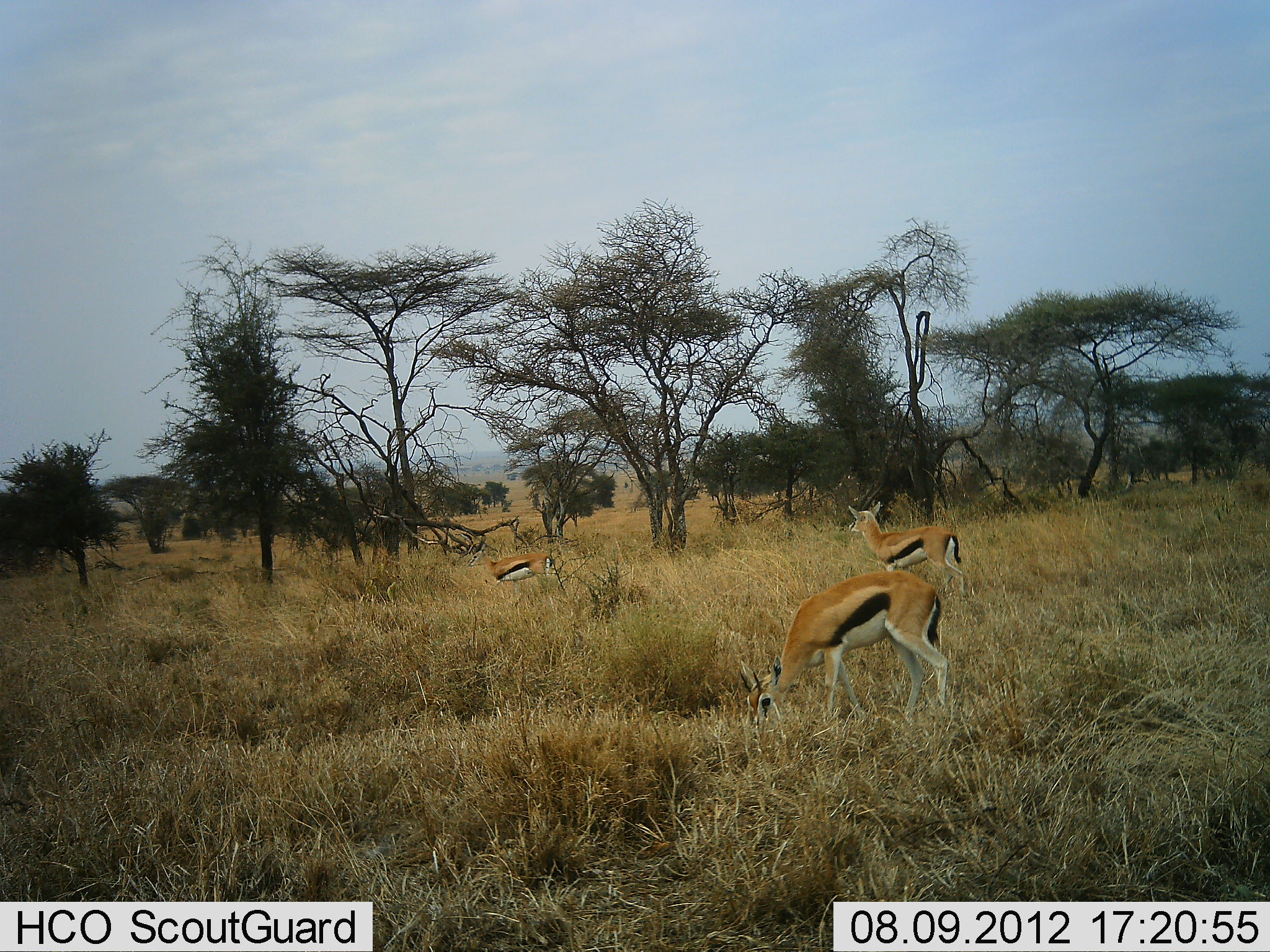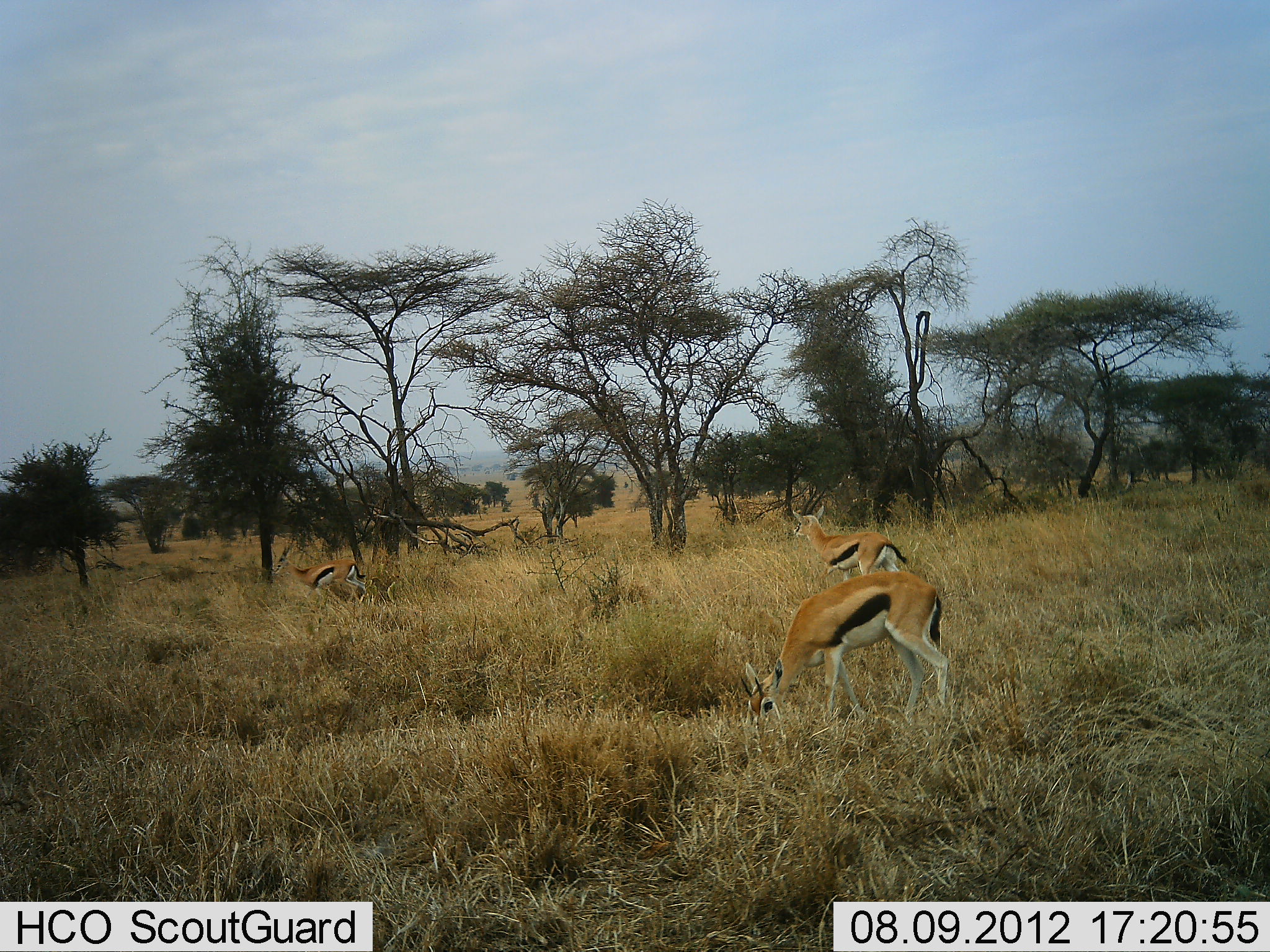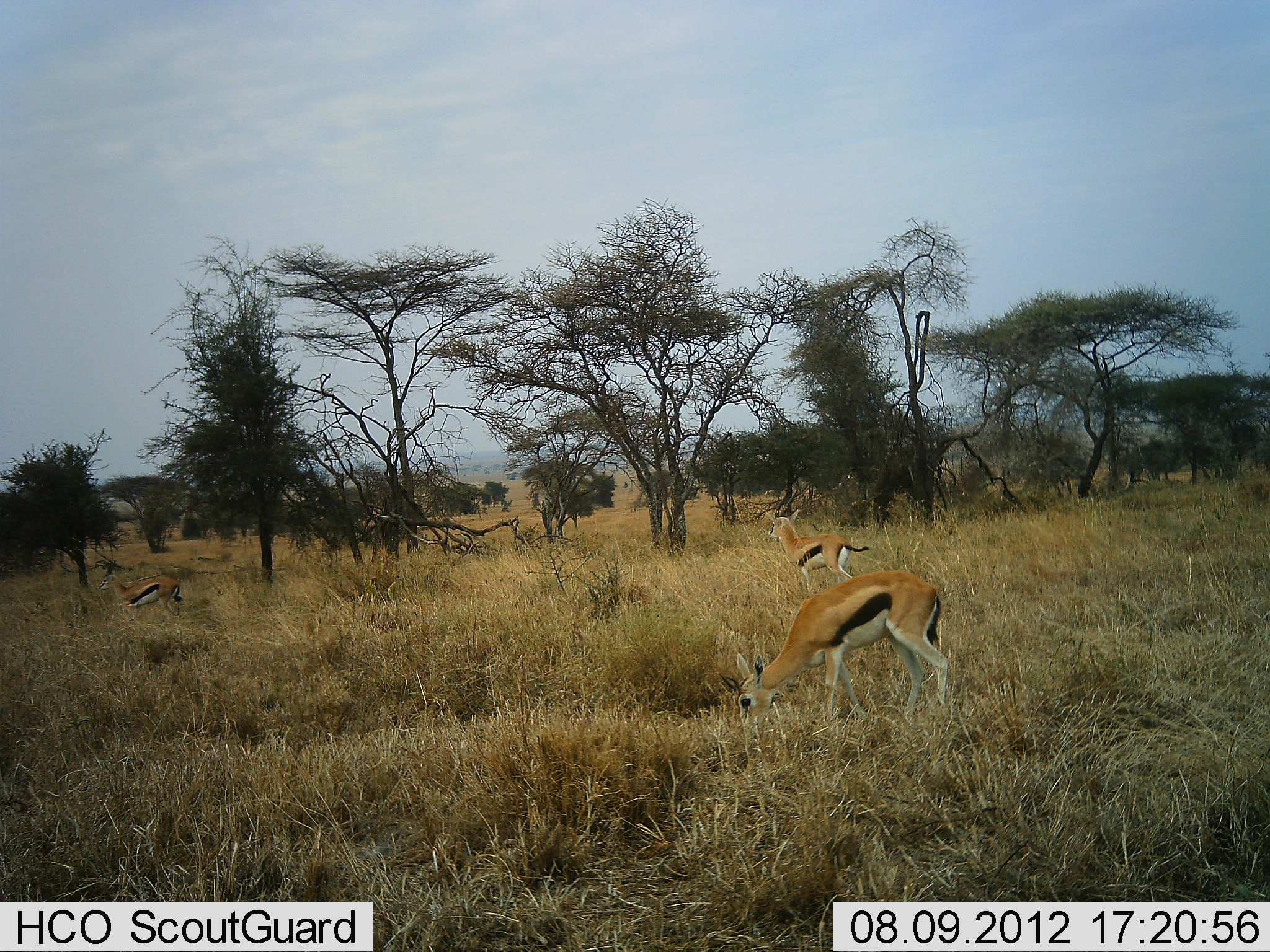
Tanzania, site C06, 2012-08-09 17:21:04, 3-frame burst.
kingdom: Animalia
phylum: Chordata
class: Mammalia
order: Artiodactyla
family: Bovidae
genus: Eudorcas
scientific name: Eudorcas thomsonii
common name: thomson's gazelle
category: gazellethomsons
Gazellethomsons (thomson's gazelle) (Eudorcas thomsonii), count 3. Behavior (volunteer vote fractions): standing 50%, resting 0%, moving 70%, interacting 0%. Young present (vote fraction): 10%. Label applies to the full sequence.